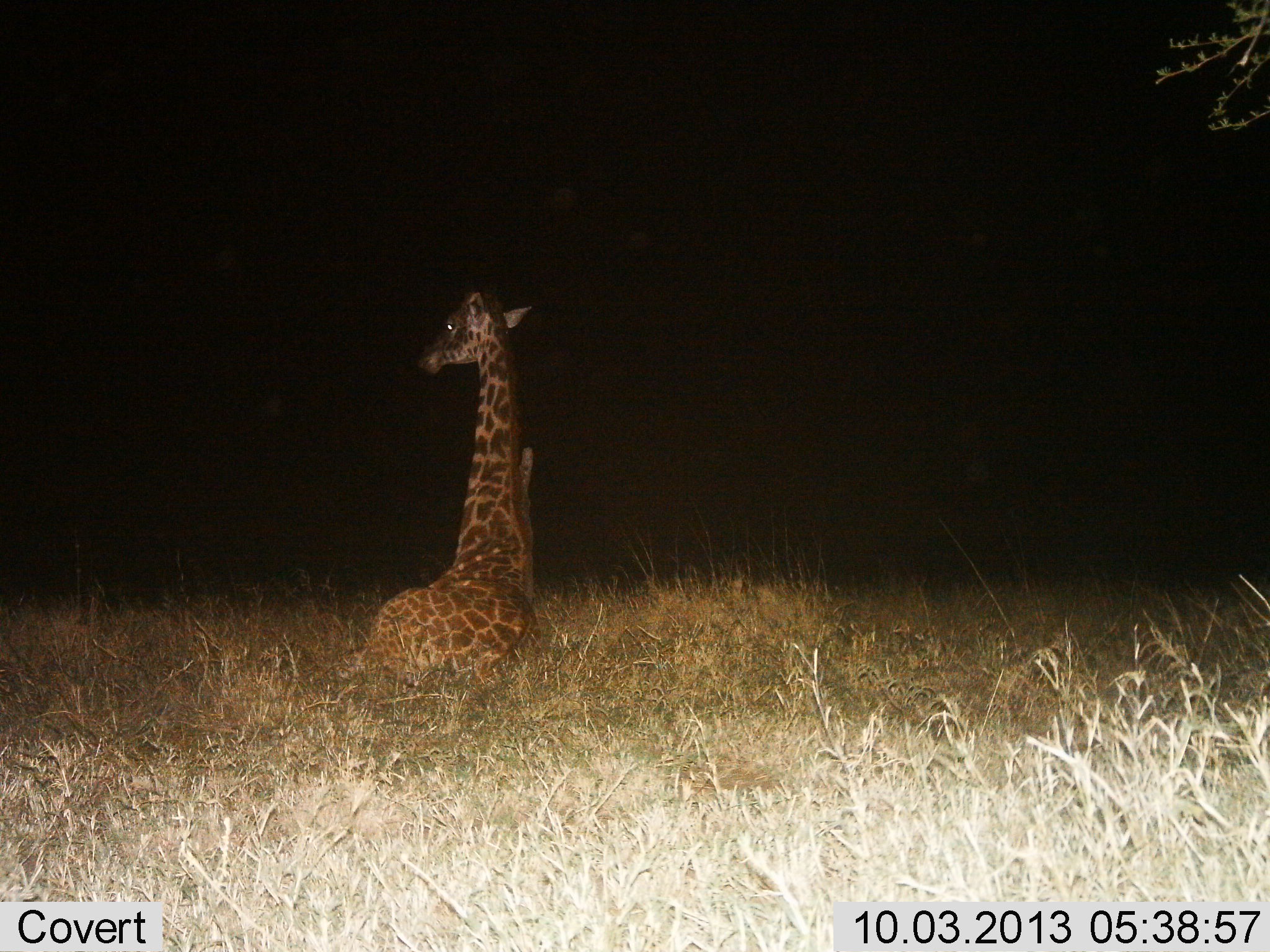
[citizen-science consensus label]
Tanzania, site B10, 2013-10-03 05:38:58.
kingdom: Animalia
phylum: Chordata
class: Mammalia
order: Artiodactyla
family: Giraffidae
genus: Giraffa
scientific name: Giraffa camelopardalis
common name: giraffe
Giraffe (Giraffa camelopardalis), count 1. Behavior (volunteer vote fractions): standing 6%, resting 94%, moving 0%, interacting 6%. Young present (vote fraction): 17%. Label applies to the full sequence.